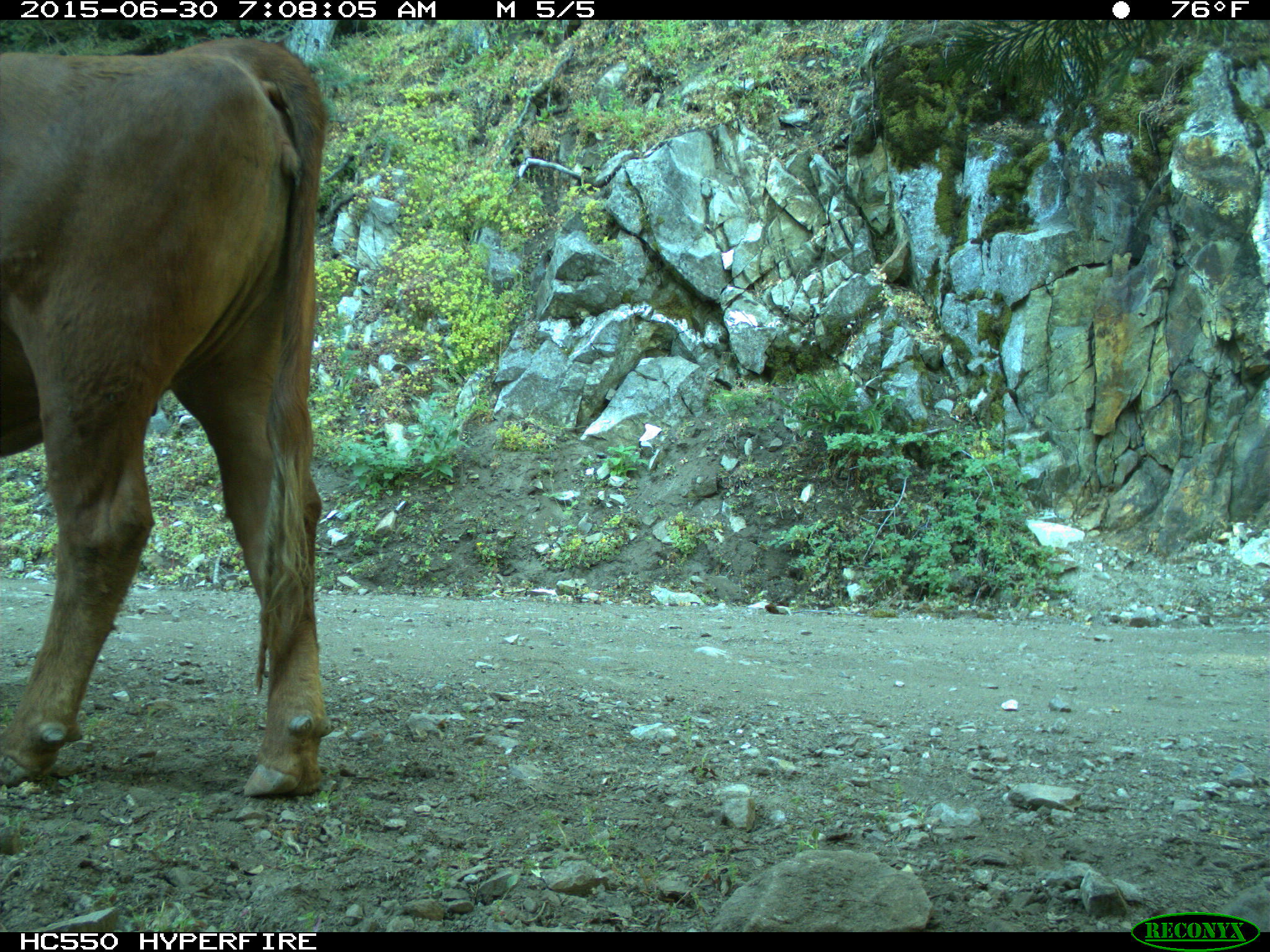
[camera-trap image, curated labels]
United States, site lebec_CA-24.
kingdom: Animalia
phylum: Chordata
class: Mammalia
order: Artiodactyla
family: Bovidae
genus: Bos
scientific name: Bos taurus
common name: domestic cow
Bos taurus (domestic cow).